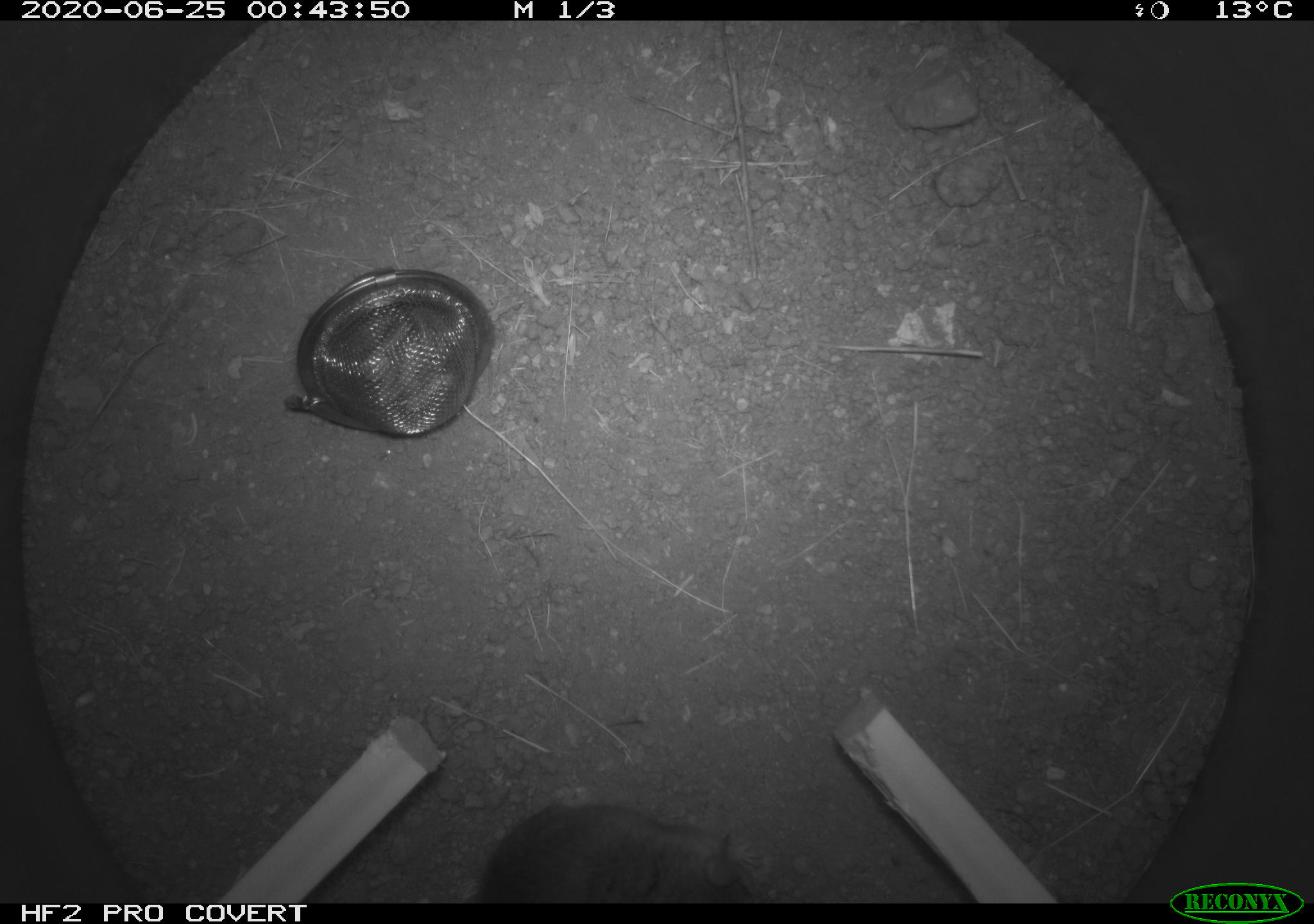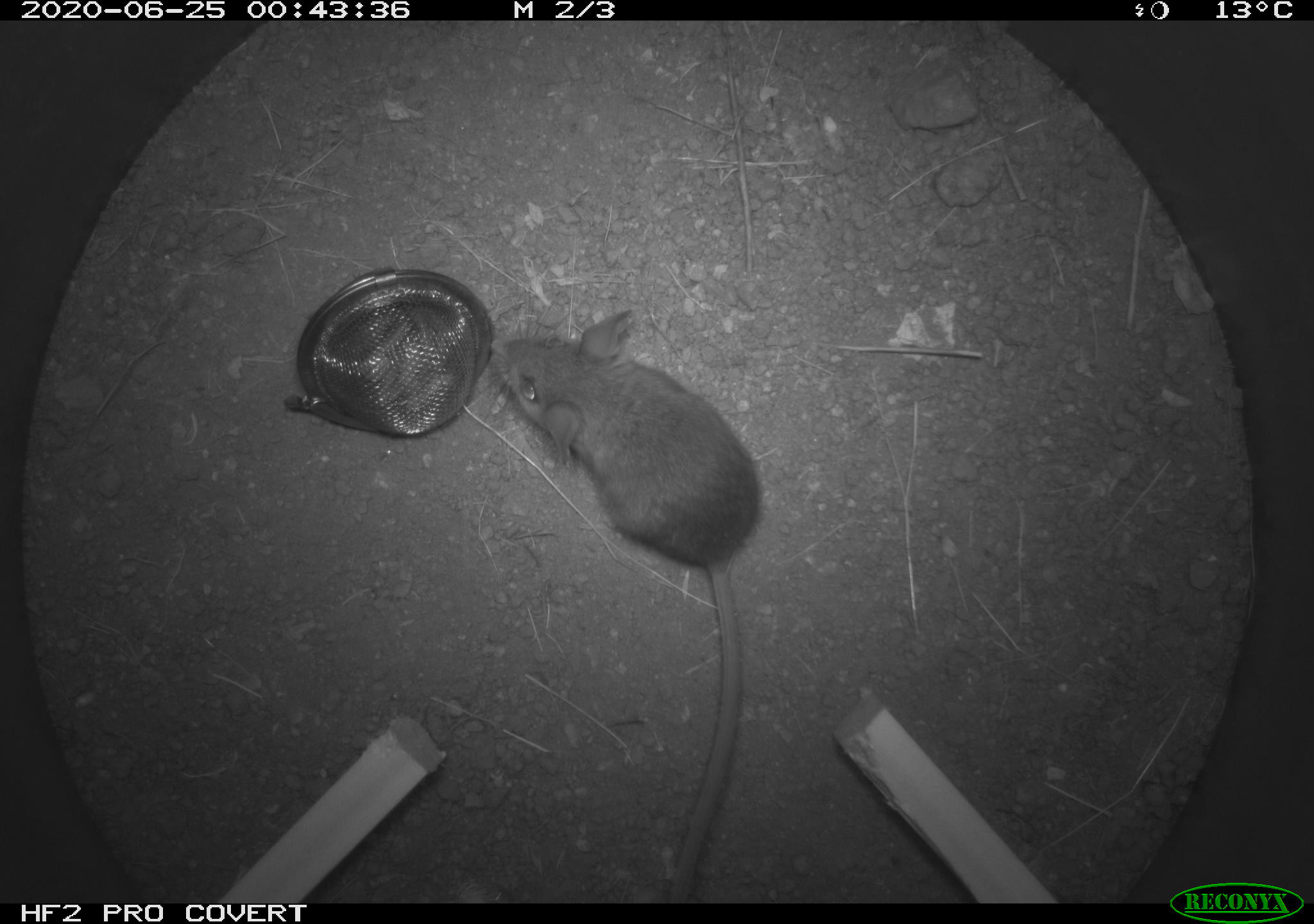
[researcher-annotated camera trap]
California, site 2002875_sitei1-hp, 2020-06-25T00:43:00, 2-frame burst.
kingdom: Animalia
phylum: Chordata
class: Mammalia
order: Rodentia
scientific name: Rodentia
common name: mouse species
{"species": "mouse species (Rodentia)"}